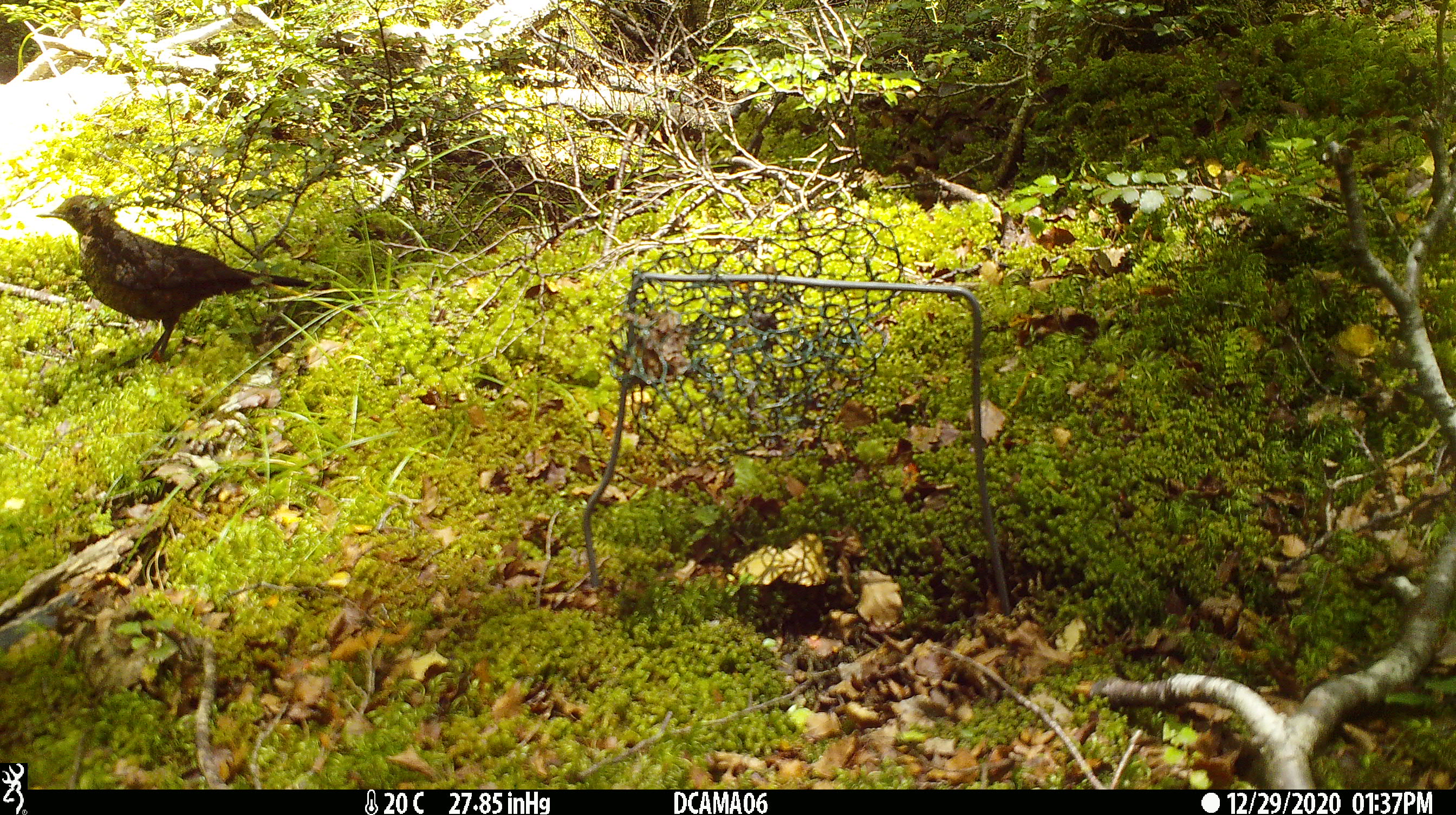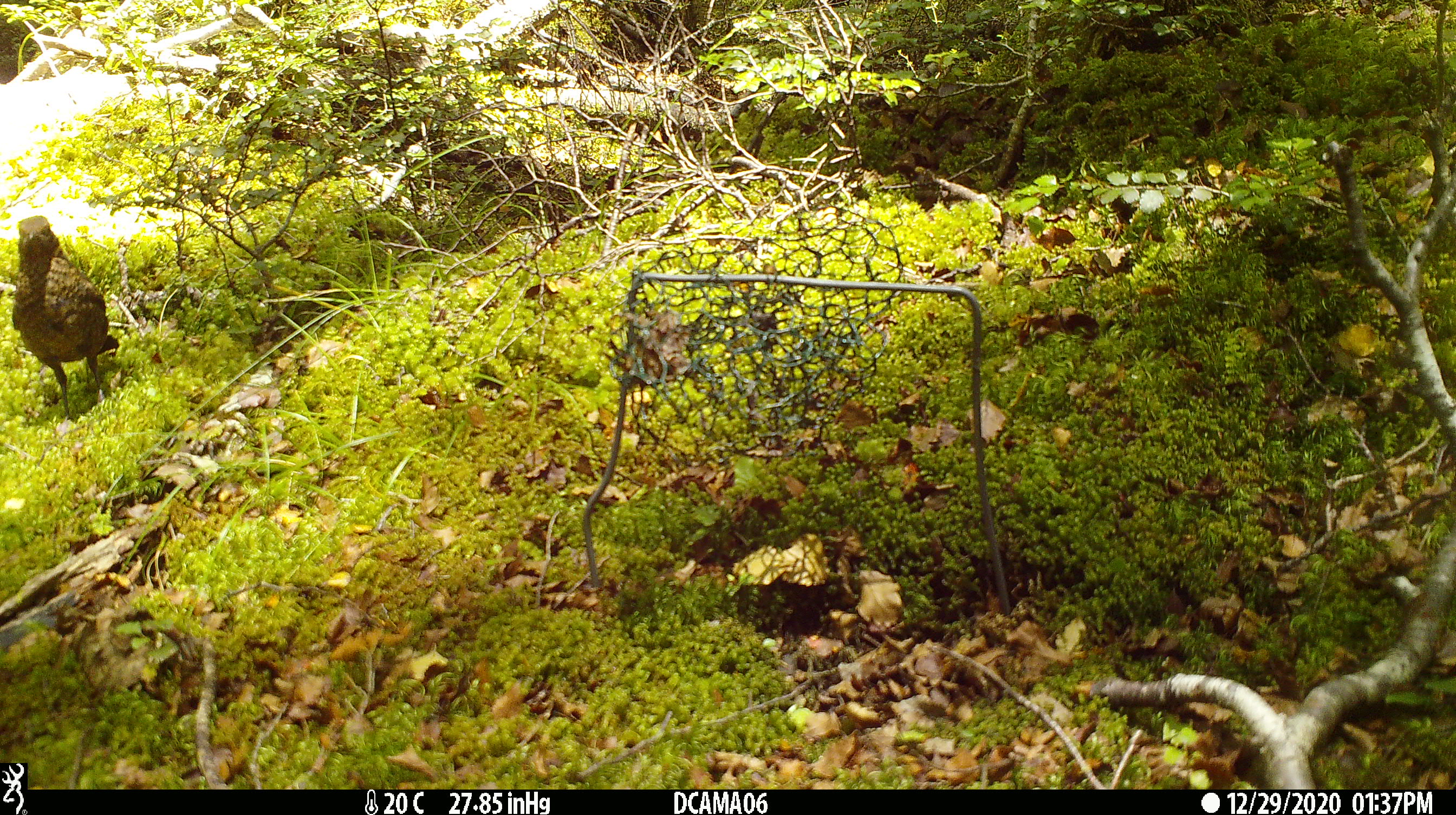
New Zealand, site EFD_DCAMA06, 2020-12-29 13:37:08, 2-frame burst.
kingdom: Animalia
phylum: Chordata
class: Aves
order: Passeriformes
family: Turdidae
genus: Turdus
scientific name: Turdus merula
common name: eurasian blackbird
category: blackbird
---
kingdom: Animalia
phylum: Chordata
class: Aves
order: Passeriformes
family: Turdidae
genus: Turdus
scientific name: Turdus philomelos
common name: song thrush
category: thrush